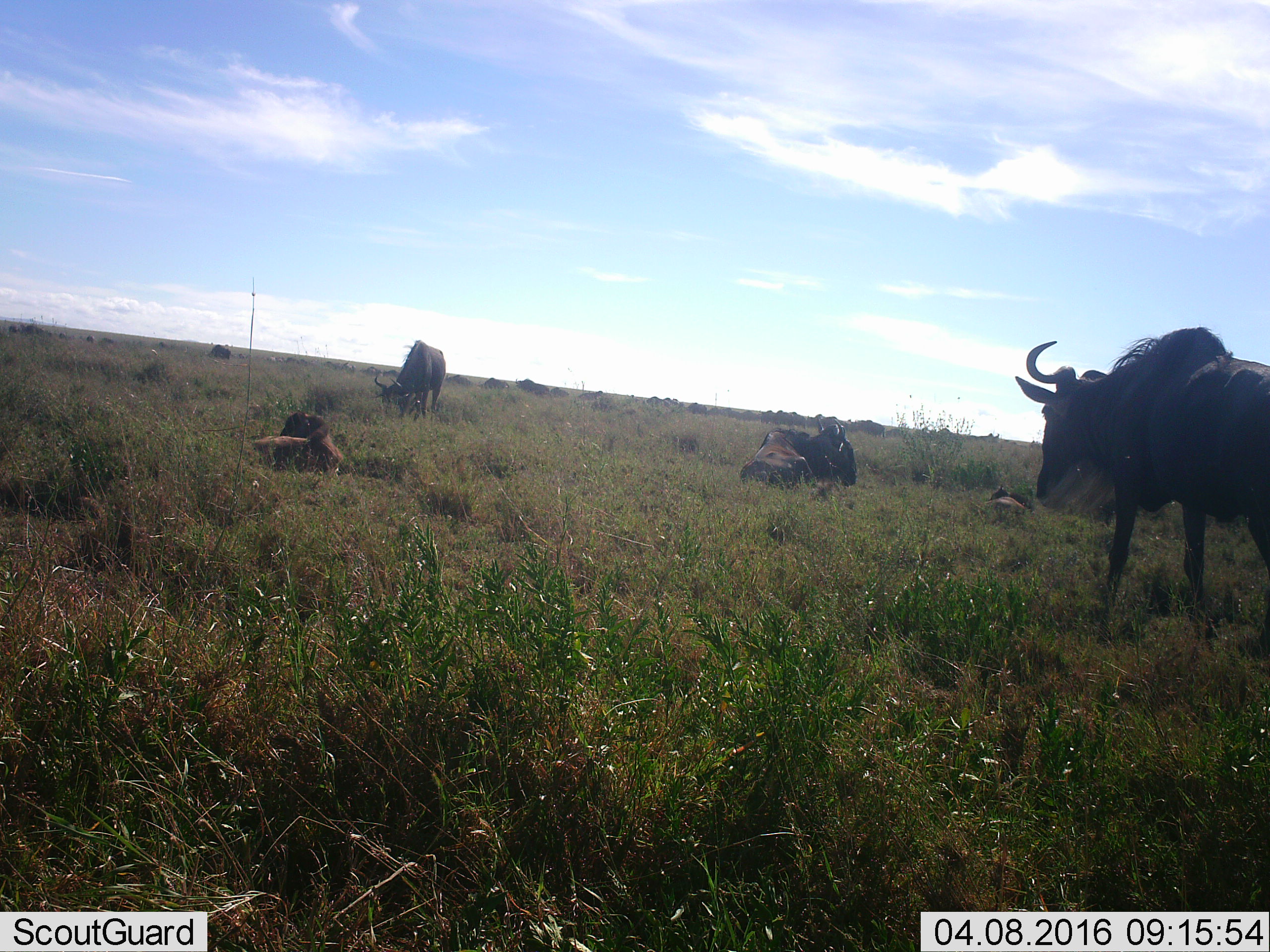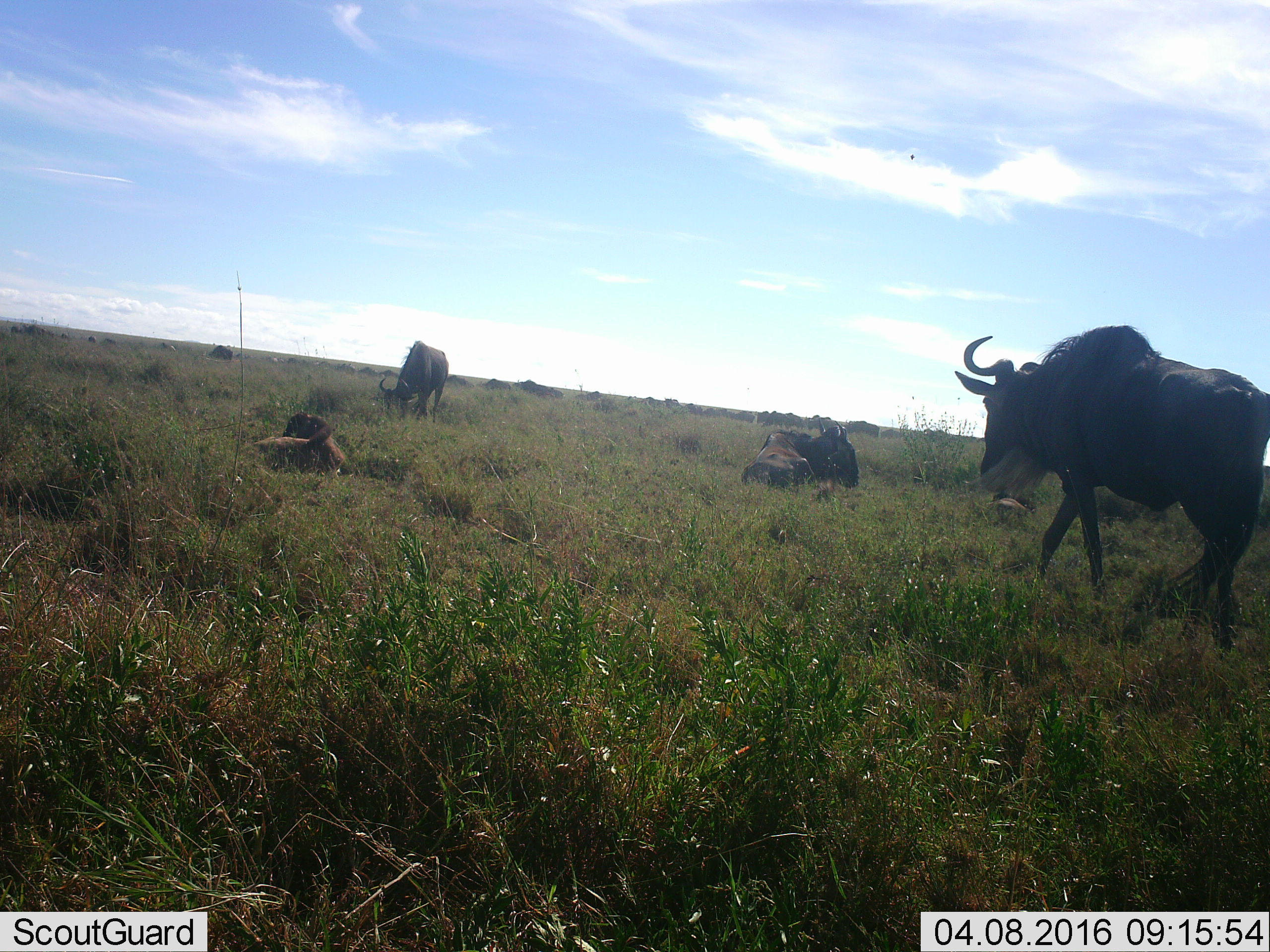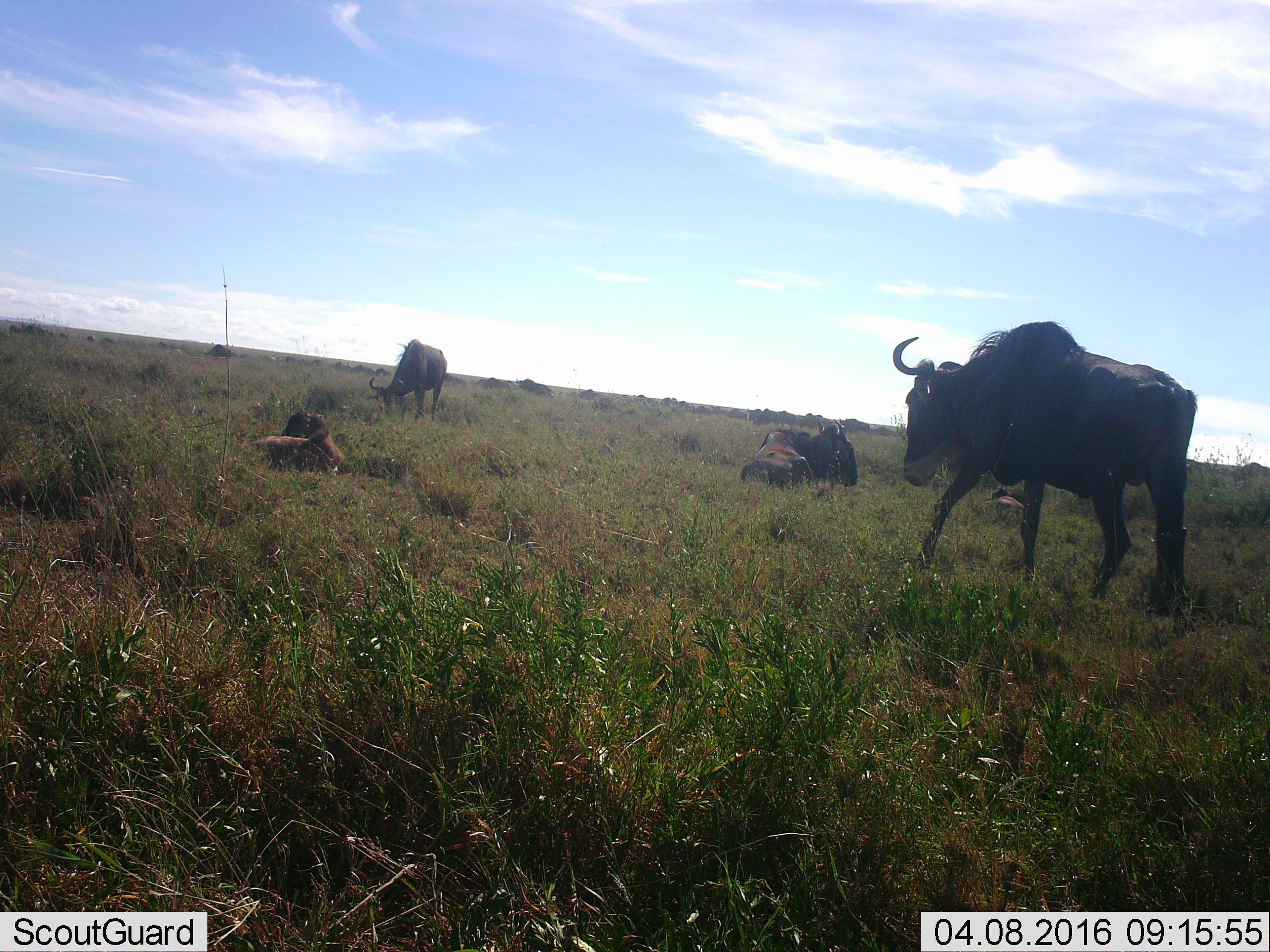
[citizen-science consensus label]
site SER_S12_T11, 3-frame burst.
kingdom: Animalia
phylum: Chordata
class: Mammalia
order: Artiodactyla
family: Bovidae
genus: Connochaetes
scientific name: Connochaetes taurinus taurinus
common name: blue wildebeest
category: wildebeestblue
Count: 11-50.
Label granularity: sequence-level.